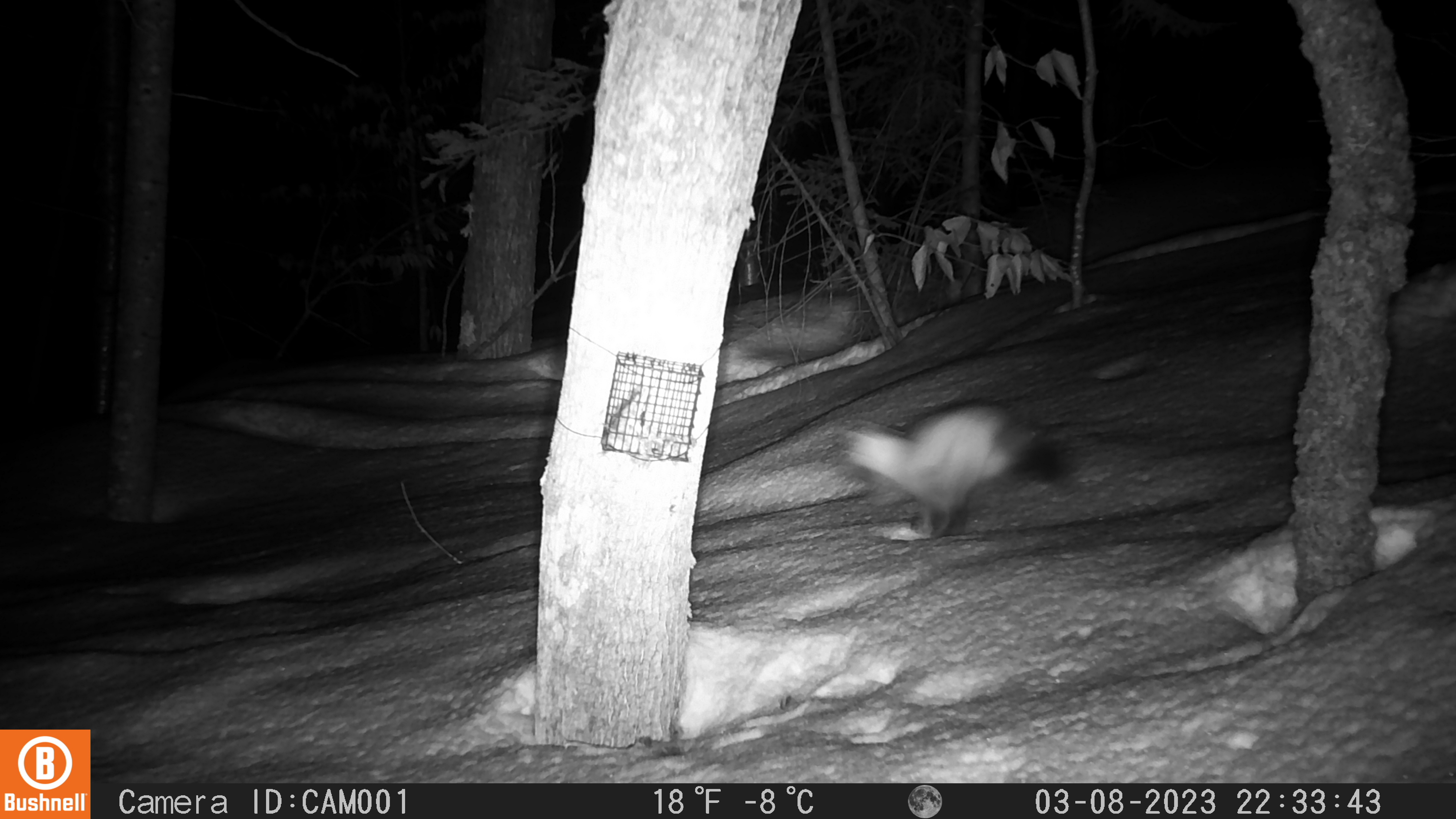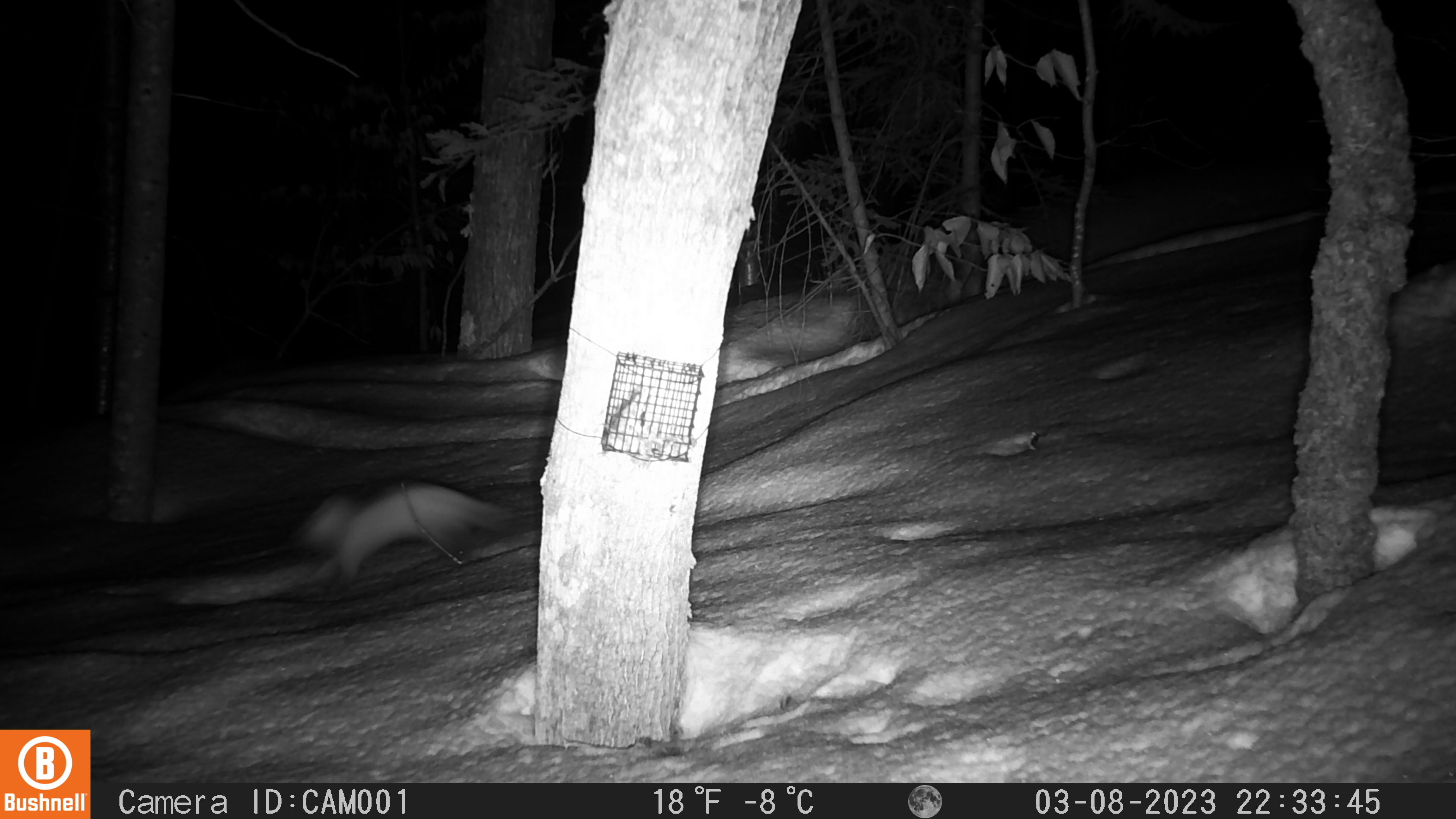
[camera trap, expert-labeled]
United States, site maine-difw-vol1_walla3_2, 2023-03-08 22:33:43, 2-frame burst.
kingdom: Animalia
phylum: Chordata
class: Mammalia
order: Carnivora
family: Mustelidae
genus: Martes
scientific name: Martes americana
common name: american marten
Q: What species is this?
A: American marten (Martes americana).